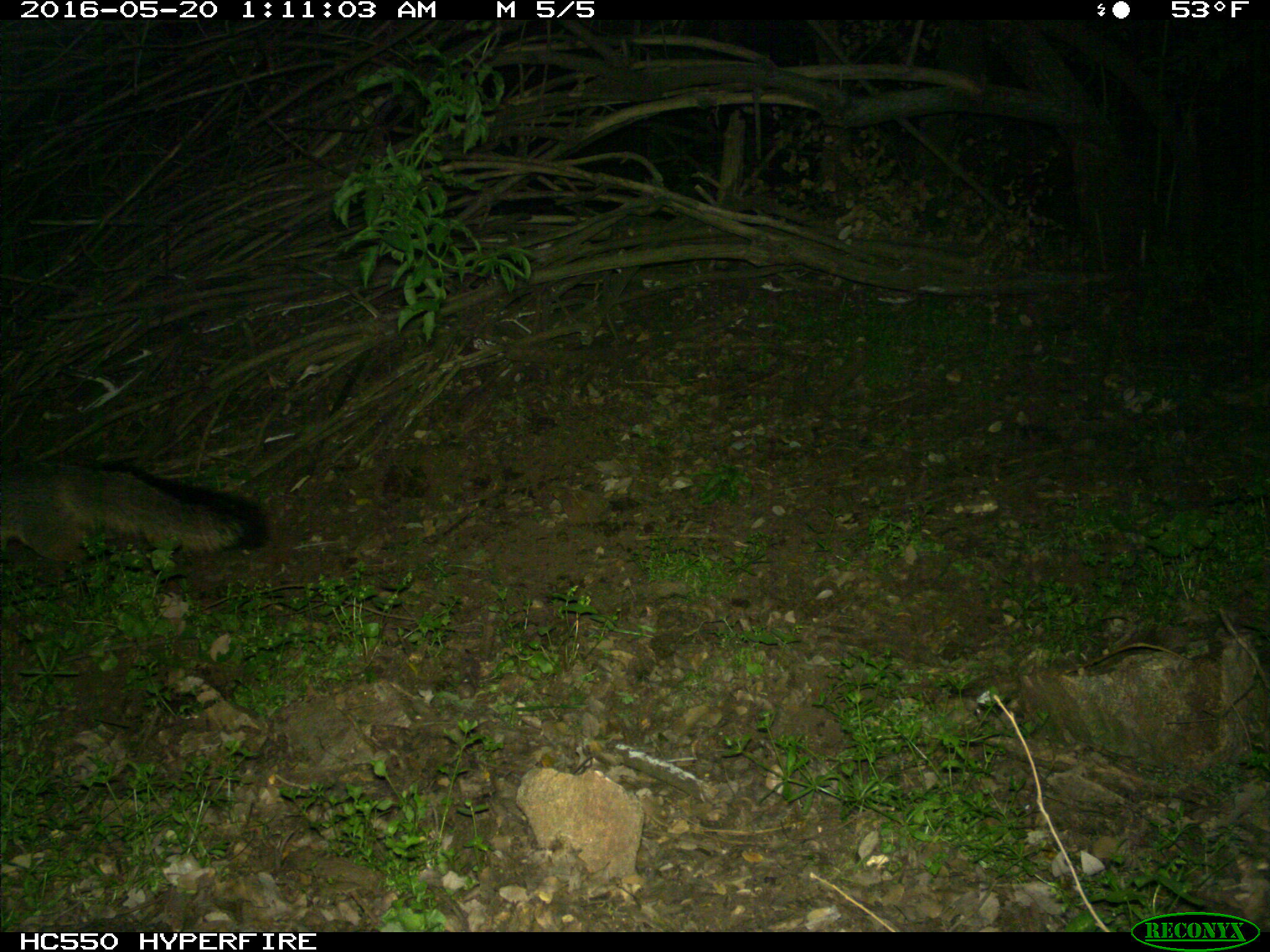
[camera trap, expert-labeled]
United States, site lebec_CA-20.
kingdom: Animalia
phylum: Chordata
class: Mammalia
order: Carnivora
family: Canidae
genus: Urocyon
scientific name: Urocyon cinereoargenteus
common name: gray fox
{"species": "Urocyon cinereoargenteus (gray fox)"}